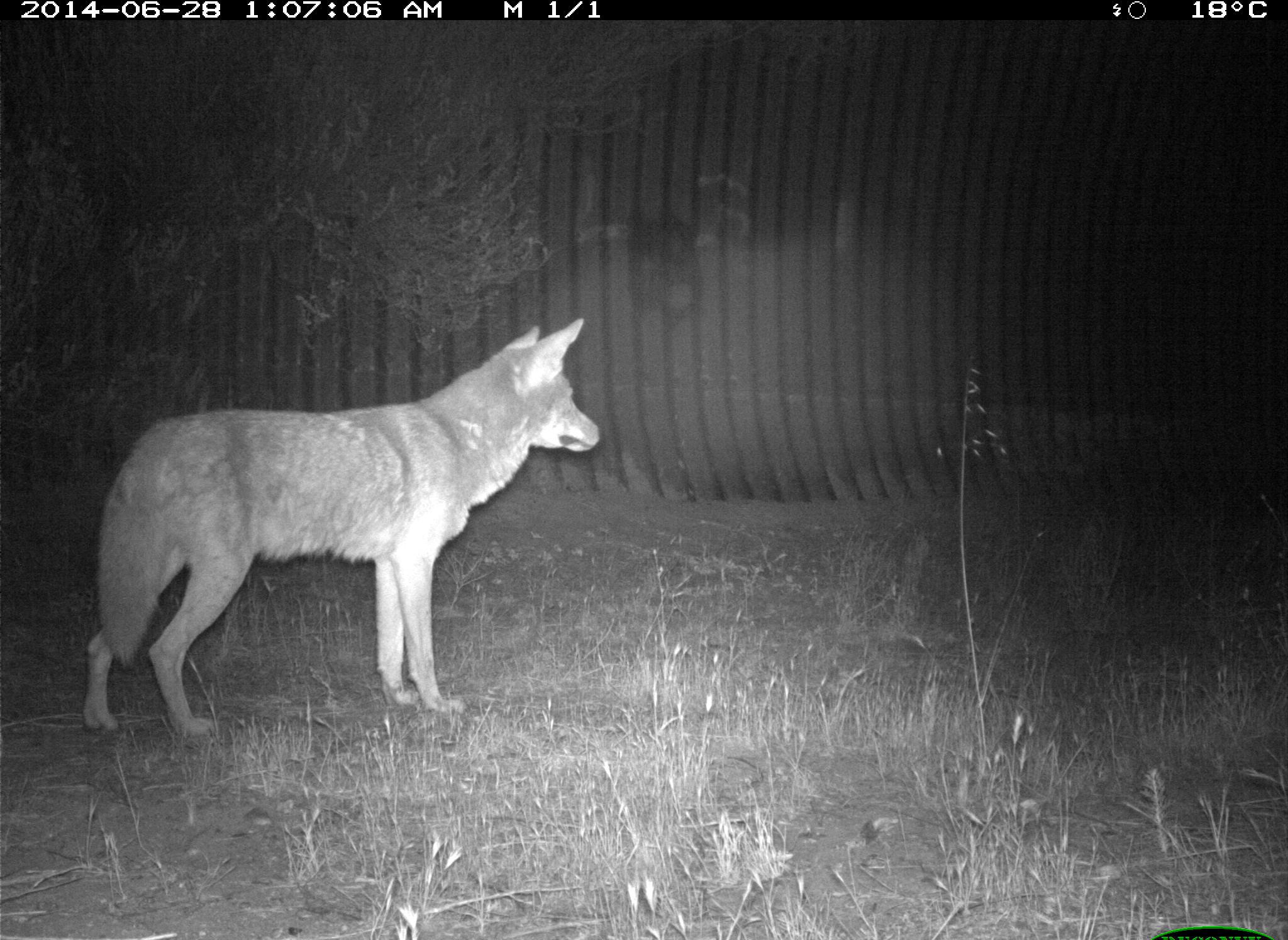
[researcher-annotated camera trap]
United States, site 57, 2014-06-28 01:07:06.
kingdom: Animalia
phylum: Chordata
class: Mammalia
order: Carnivora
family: Canidae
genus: Canis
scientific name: Canis latrans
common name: coyote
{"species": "coyote (Canis latrans)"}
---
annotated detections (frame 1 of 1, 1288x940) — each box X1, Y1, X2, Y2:
coyote: 83, 316, 608, 743